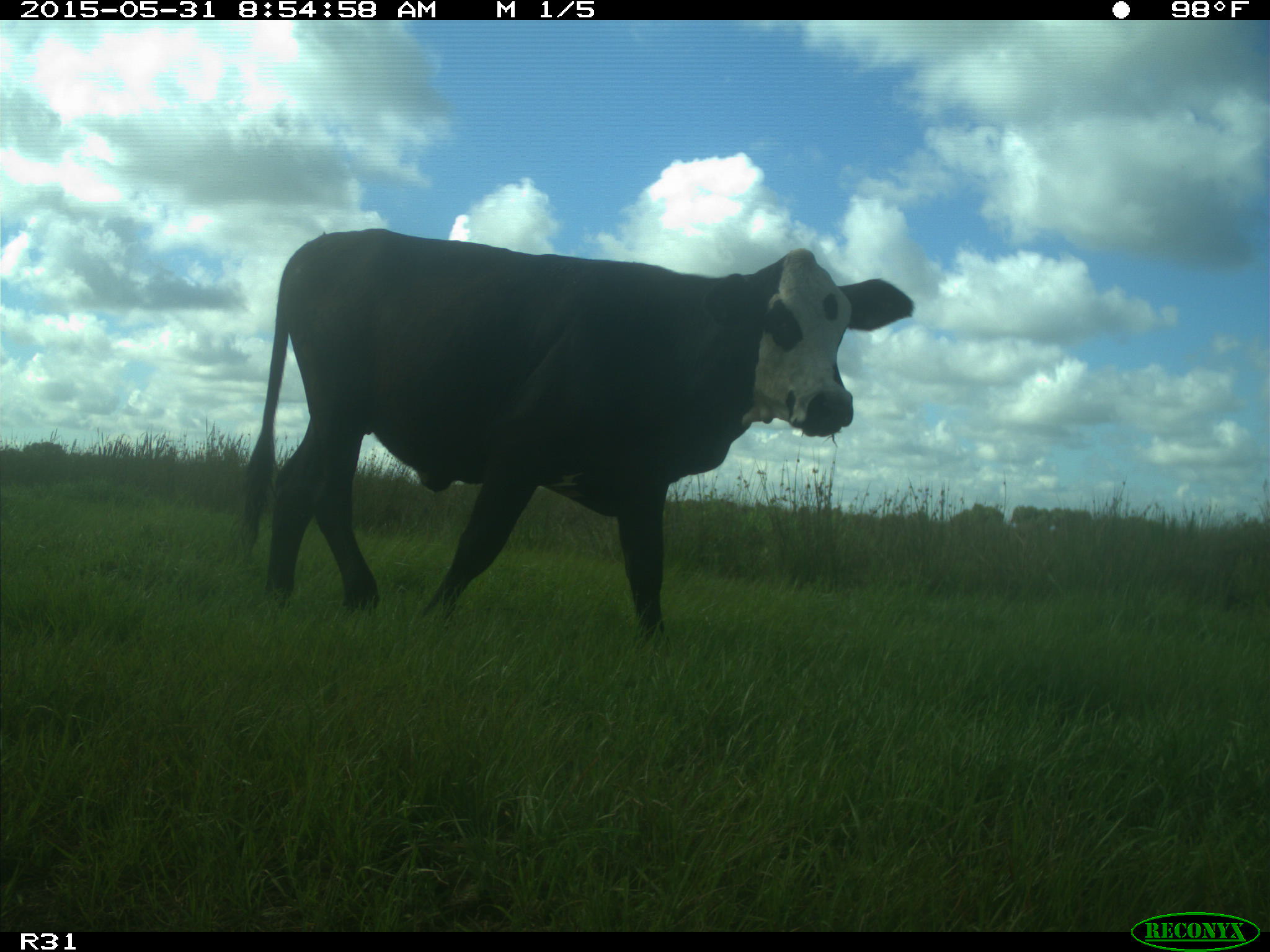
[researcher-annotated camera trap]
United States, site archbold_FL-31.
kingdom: Animalia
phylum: Chordata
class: Mammalia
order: Artiodactyla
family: Bovidae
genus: Bos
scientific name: Bos taurus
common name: domestic cow